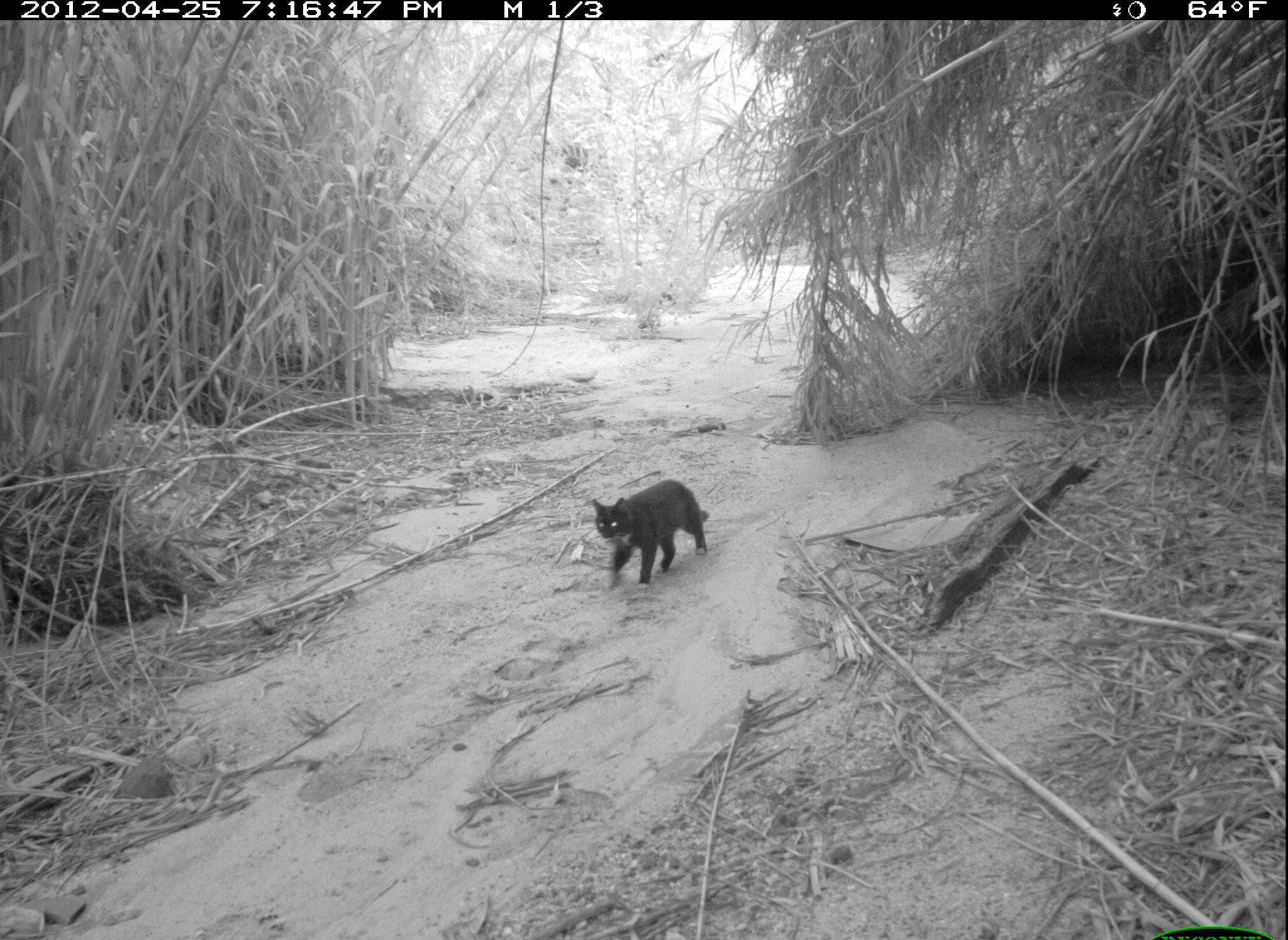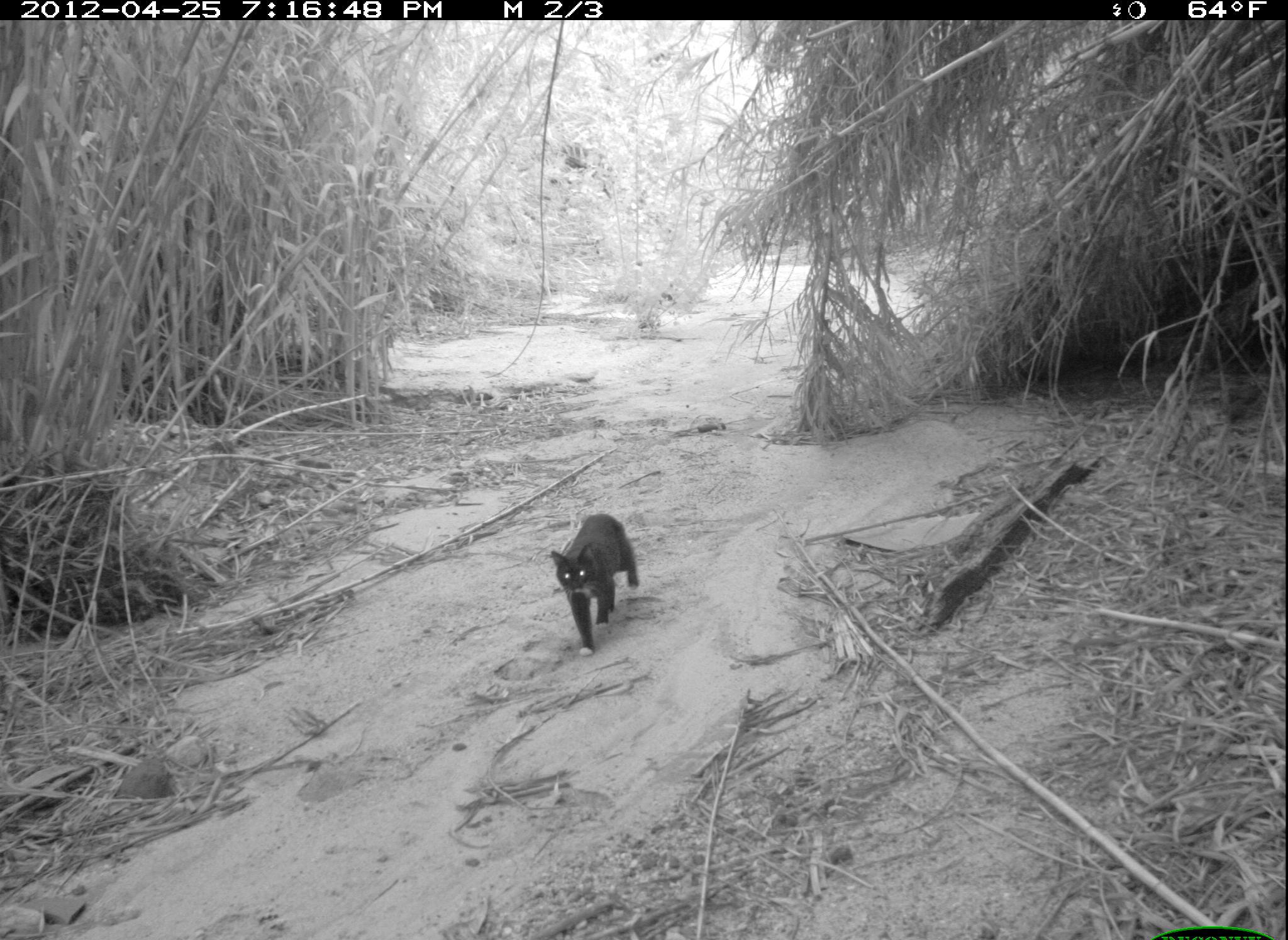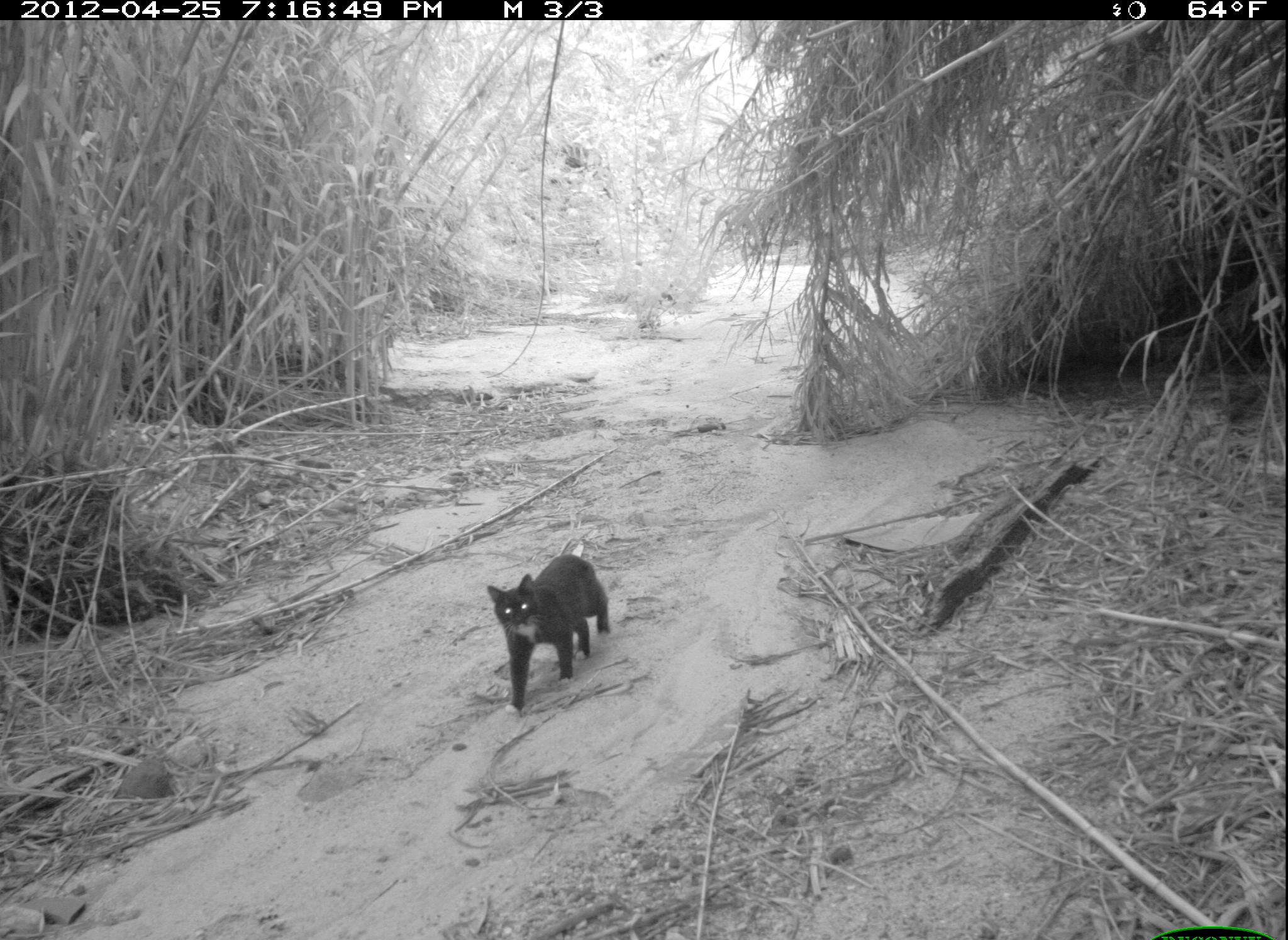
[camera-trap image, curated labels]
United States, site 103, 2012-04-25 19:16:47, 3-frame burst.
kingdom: Animalia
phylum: Chordata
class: Mammalia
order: Carnivora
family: Felidae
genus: Felis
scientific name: Felis catus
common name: cat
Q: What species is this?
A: Cat (Felis catus).